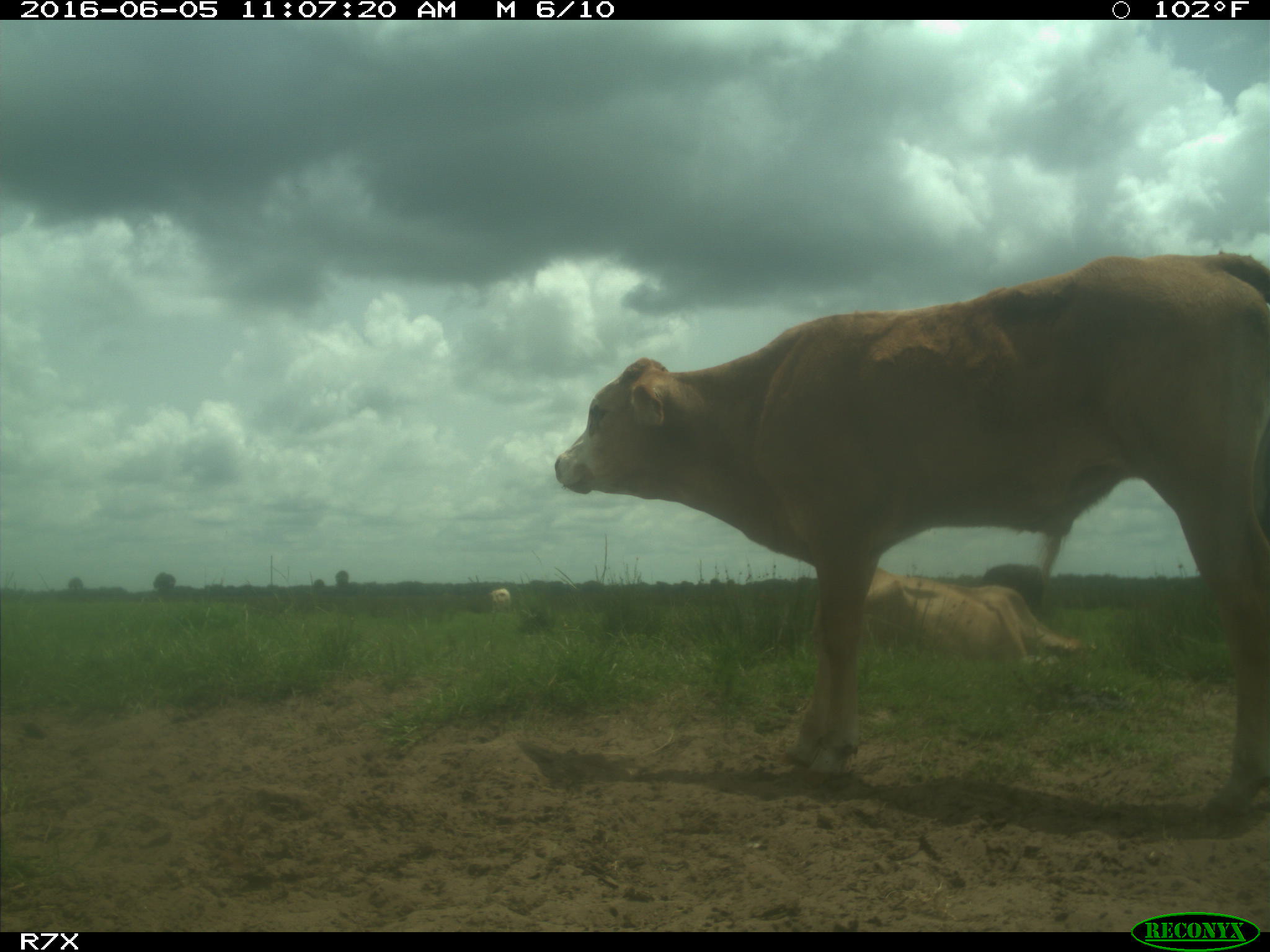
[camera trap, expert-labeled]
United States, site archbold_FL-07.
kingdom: Animalia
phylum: Chordata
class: Mammalia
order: Artiodactyla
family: Bovidae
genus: Bos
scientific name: Bos taurus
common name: domestic cow